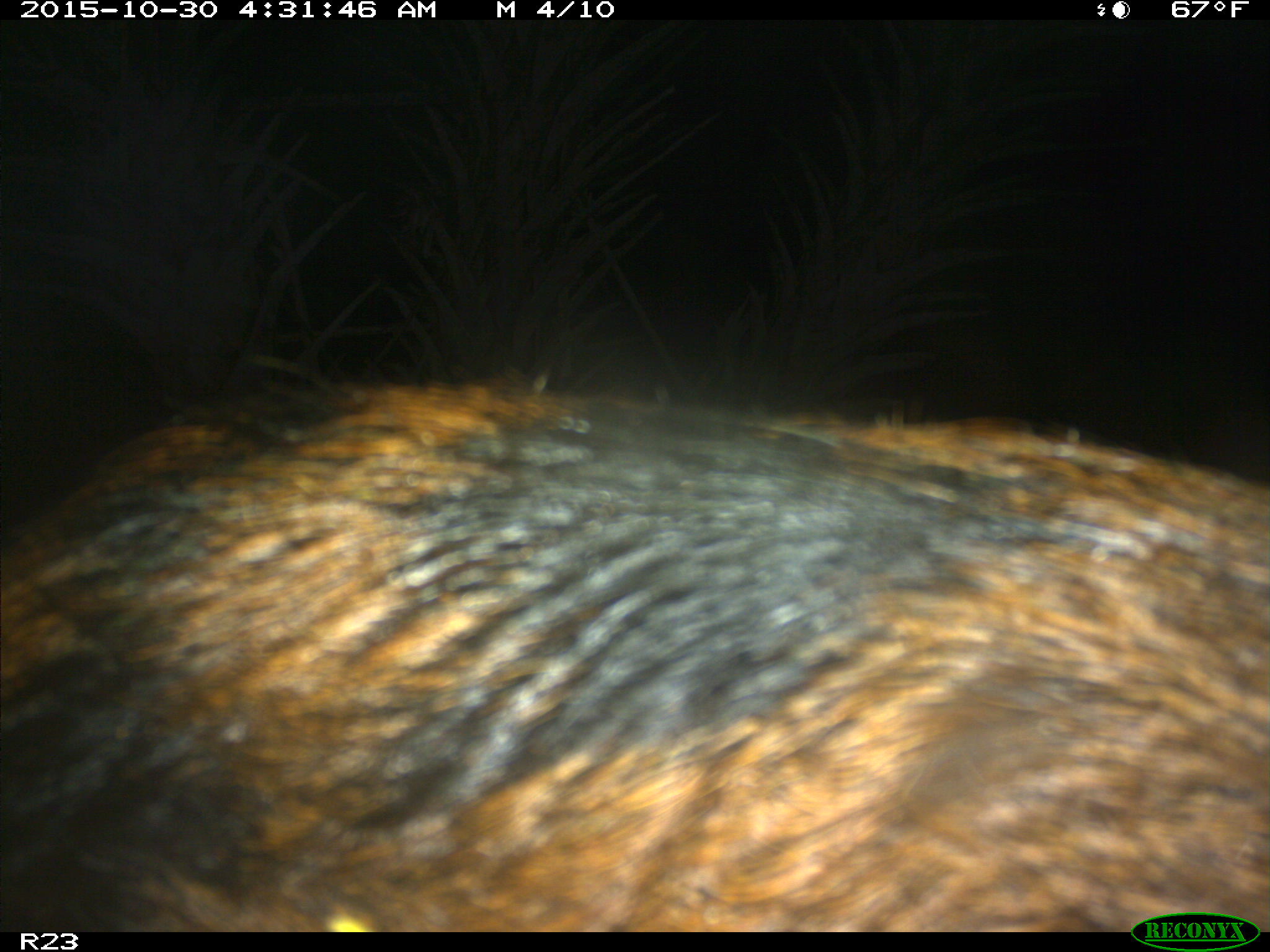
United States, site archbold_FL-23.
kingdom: Animalia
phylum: Chordata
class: Mammalia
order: Artiodactyla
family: Suidae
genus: Sus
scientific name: Sus scrofa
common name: wild boar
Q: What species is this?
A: Sus scrofa (wild boar).